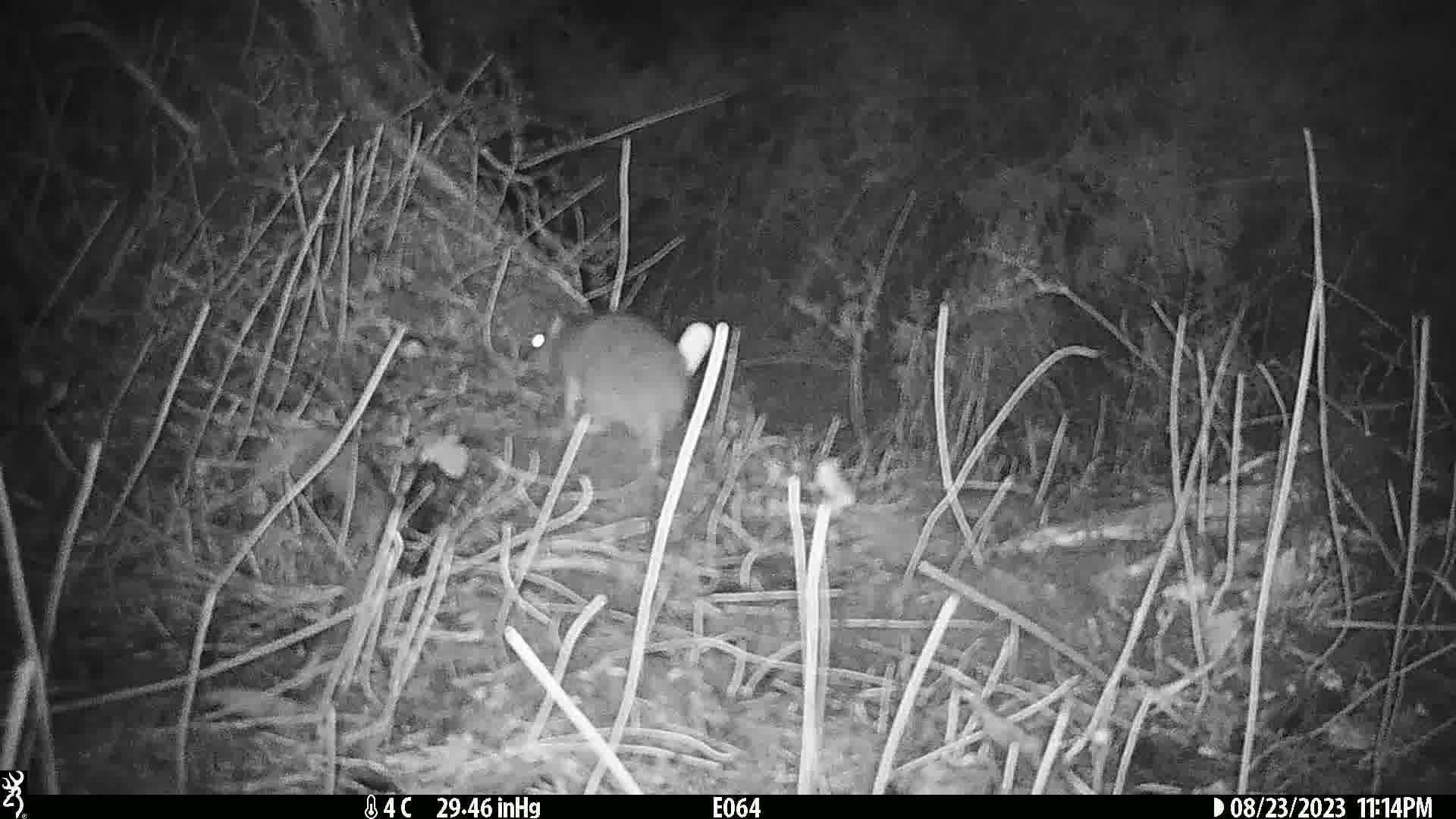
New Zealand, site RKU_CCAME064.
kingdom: Animalia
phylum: Chordata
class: Mammalia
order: Rodentia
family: Muridae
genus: Rattus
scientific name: Rattus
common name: rat